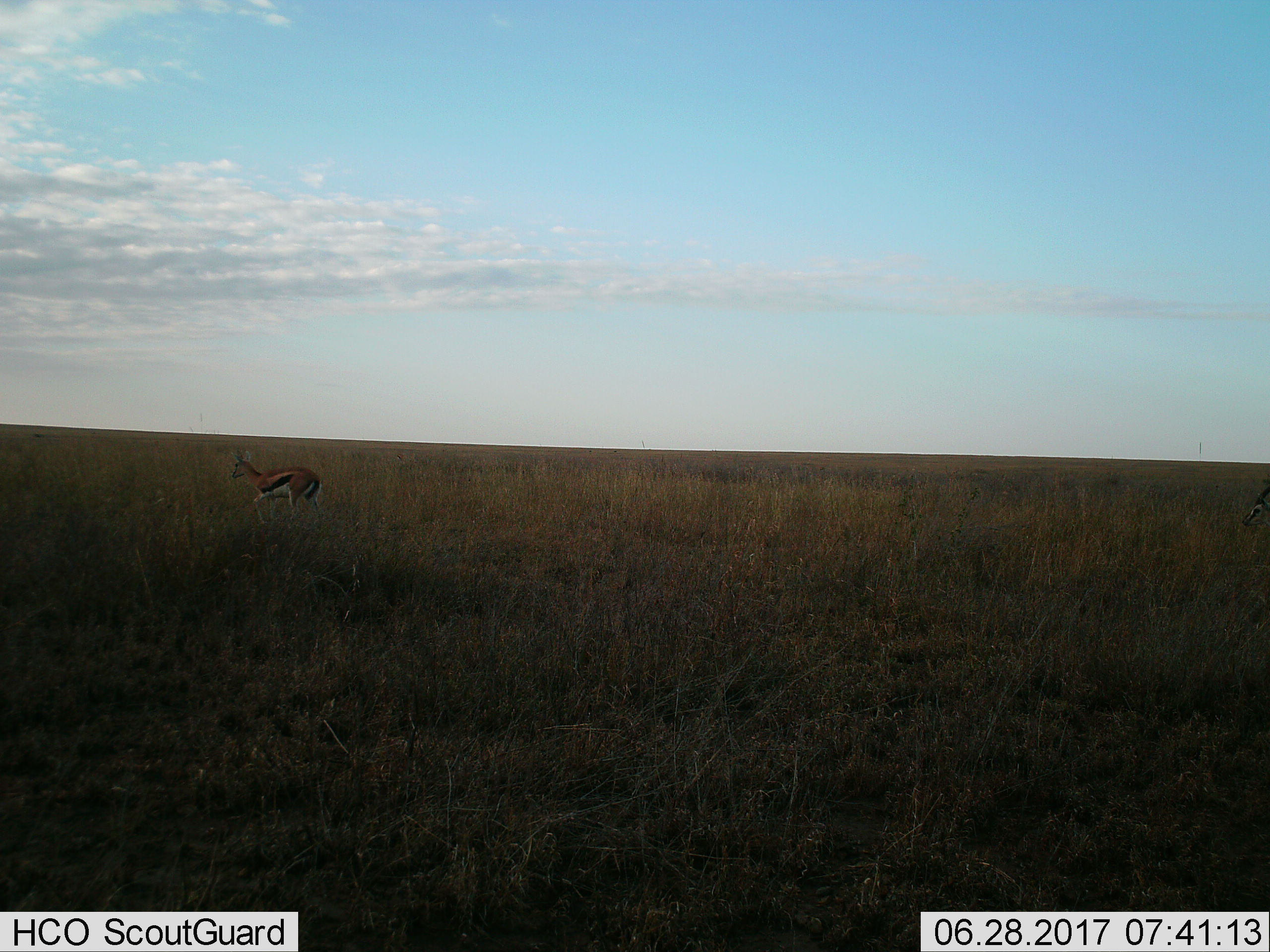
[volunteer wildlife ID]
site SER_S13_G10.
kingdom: Animalia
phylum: Chordata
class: Mammalia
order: Artiodactyla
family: Bovidae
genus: Eudorcas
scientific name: Eudorcas thomsonii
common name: thomson's gazelle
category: gazellethomsons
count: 2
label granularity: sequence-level